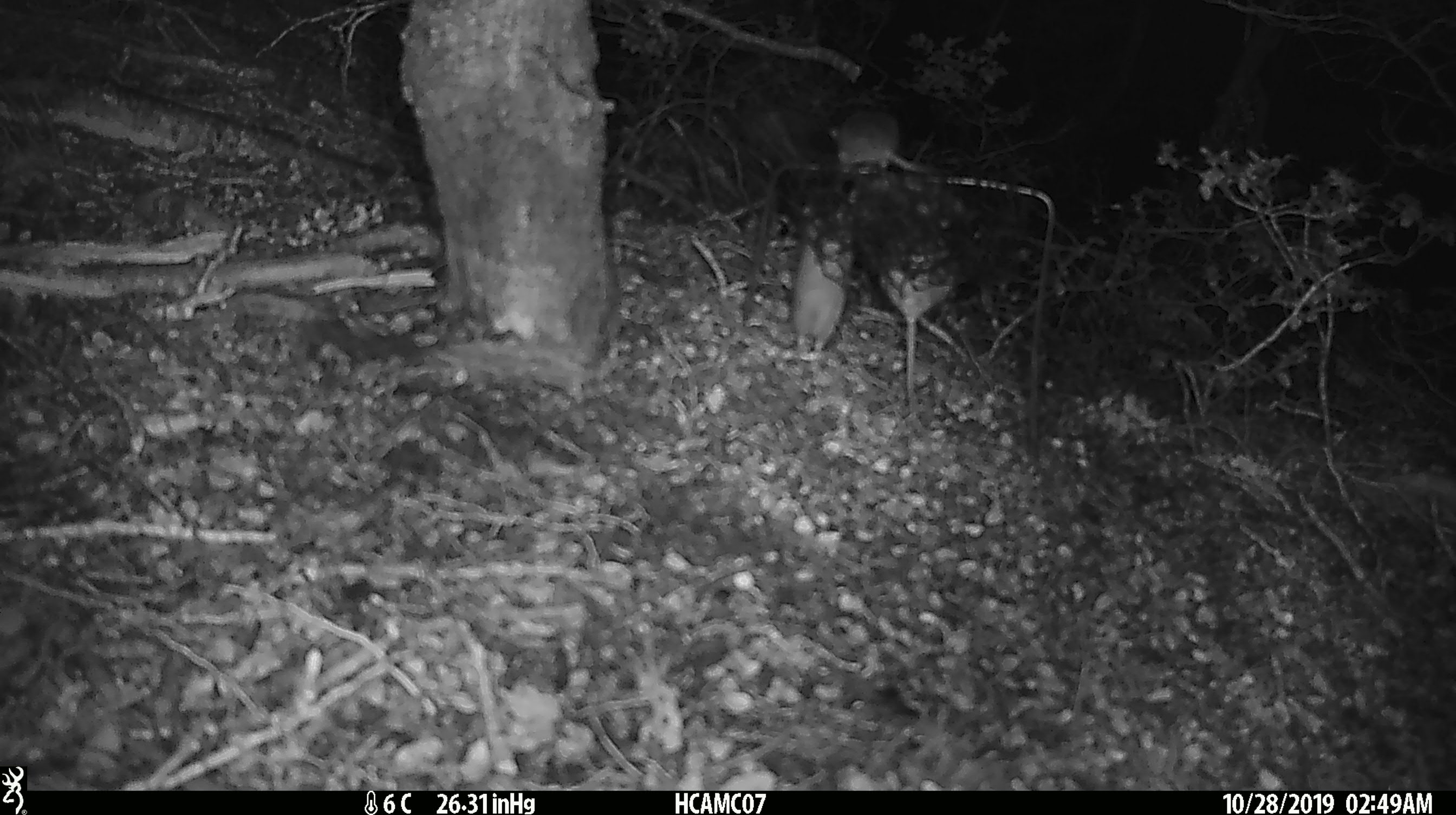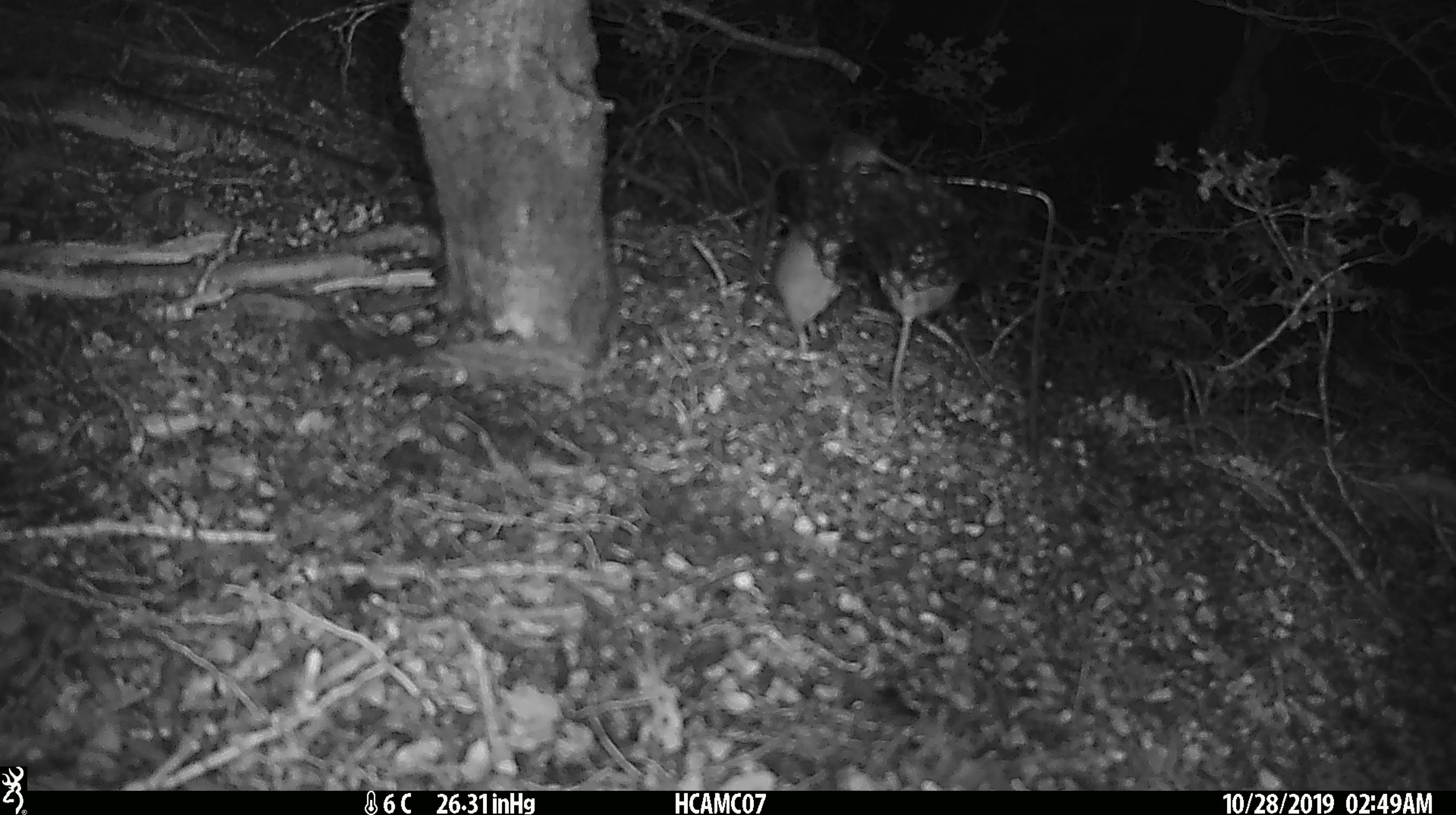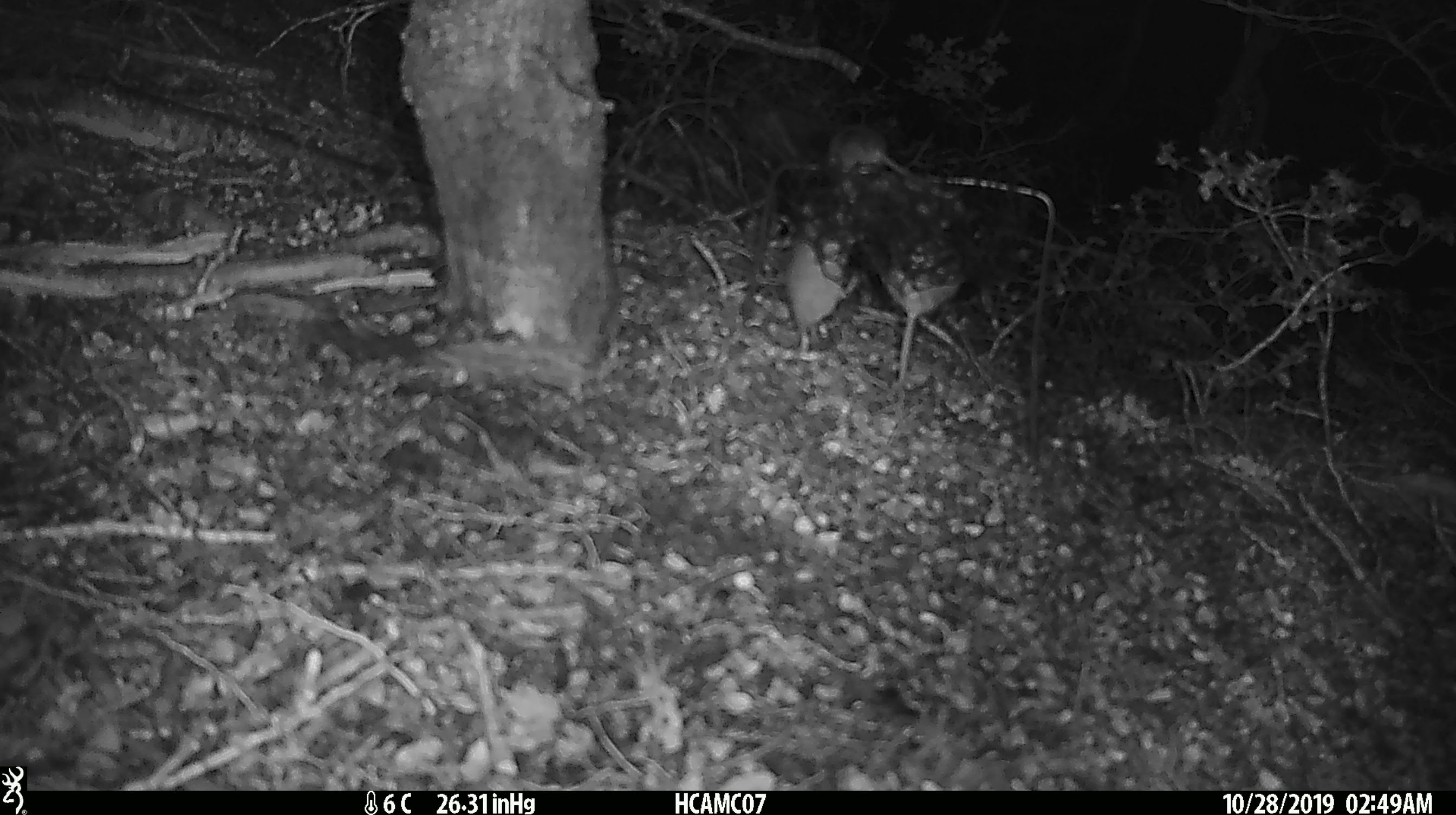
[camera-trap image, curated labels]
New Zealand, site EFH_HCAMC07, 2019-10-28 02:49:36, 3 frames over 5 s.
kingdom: Animalia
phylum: Chordata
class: Mammalia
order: Rodentia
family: Muridae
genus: Mus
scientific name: Mus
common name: mouse